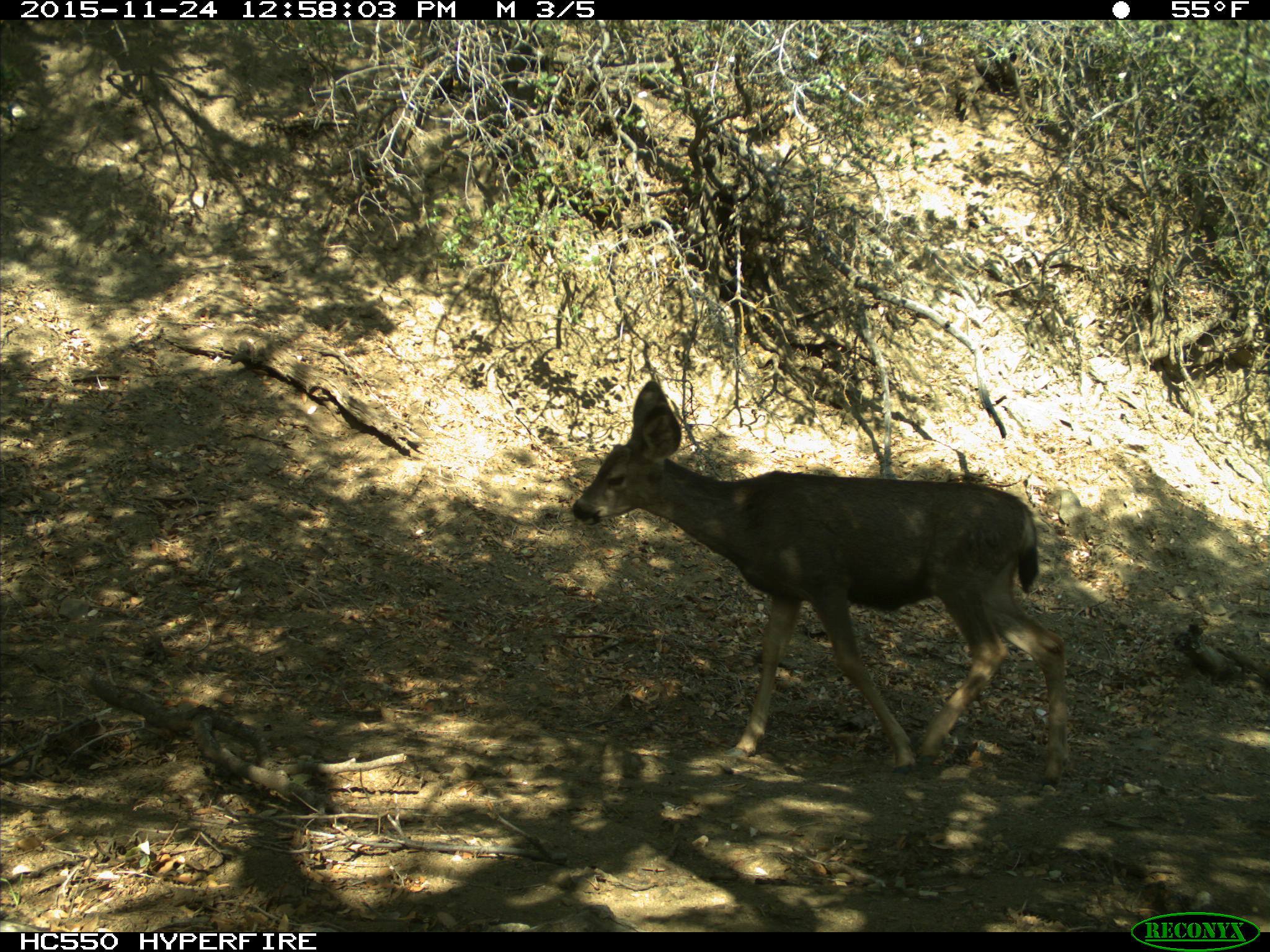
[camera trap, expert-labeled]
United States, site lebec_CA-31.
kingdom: Animalia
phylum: Chordata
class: Mammalia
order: Artiodactyla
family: Cervidae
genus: Odocoileus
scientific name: Odocoileus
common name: deer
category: unidentified deer